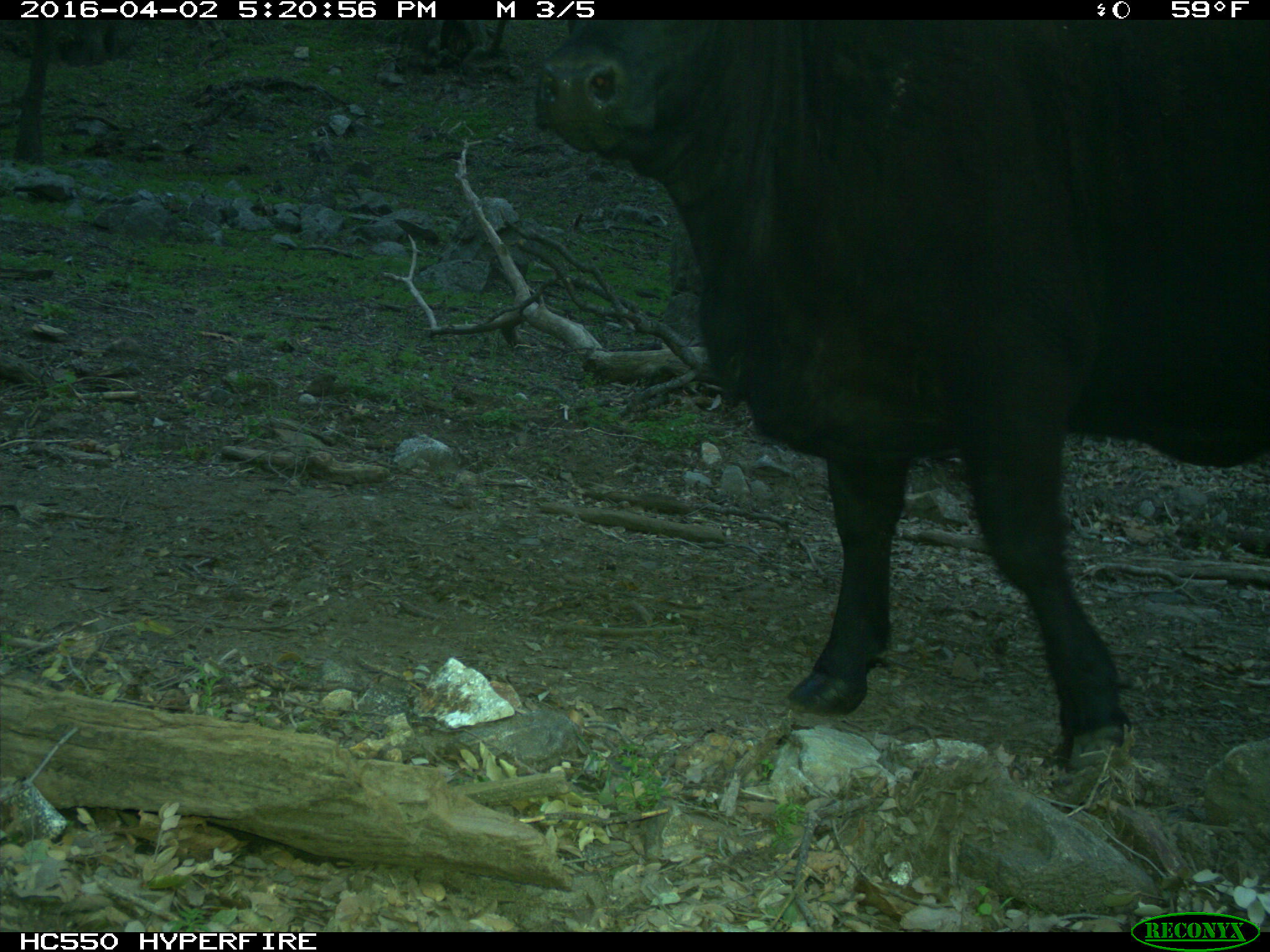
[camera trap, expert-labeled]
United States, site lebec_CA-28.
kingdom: Animalia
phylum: Chordata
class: Mammalia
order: Artiodactyla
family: Bovidae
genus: Bos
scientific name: Bos taurus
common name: domestic cow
Bos taurus (domestic cow).